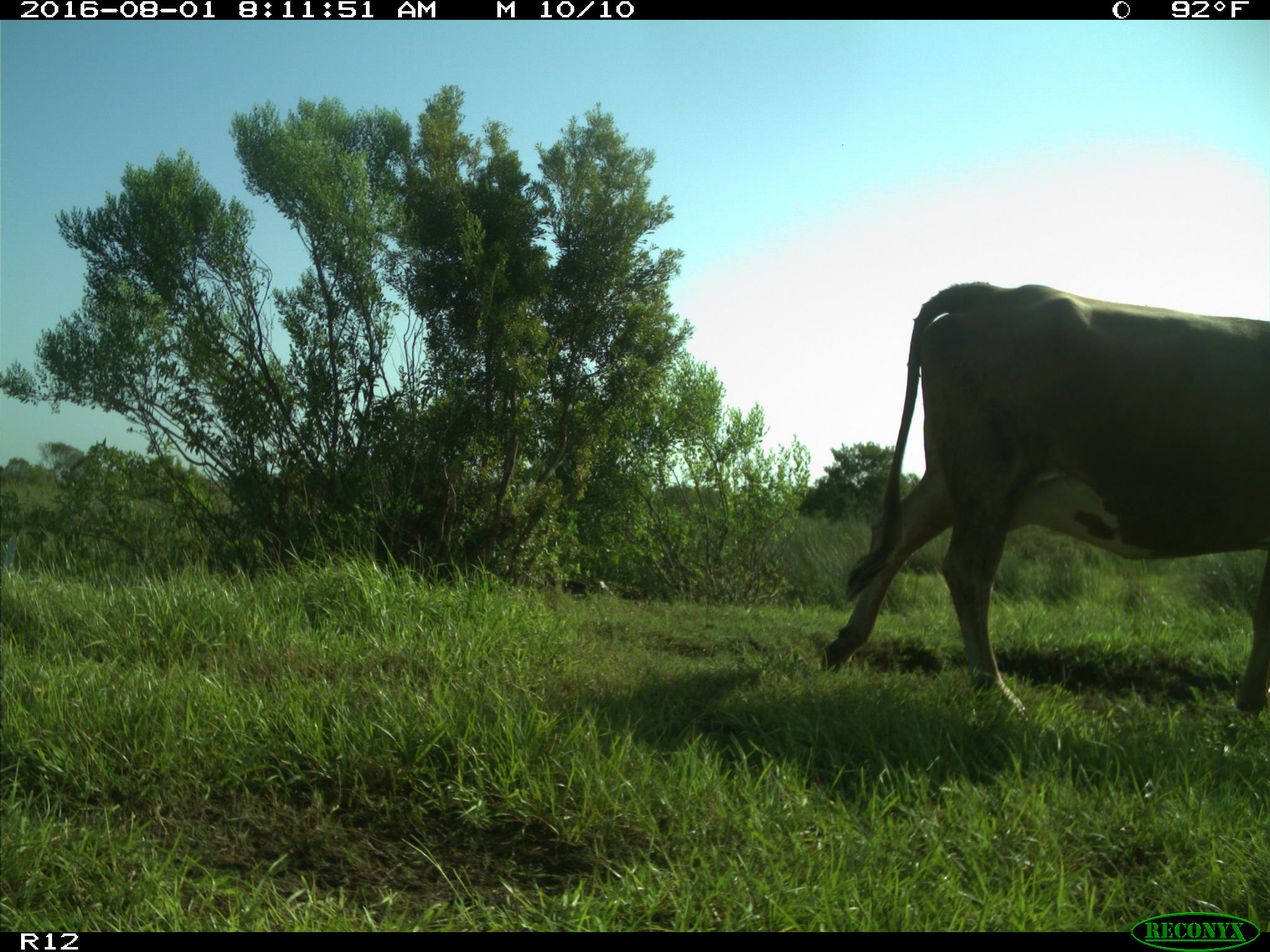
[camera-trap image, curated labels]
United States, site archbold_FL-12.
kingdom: Animalia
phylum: Chordata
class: Mammalia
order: Artiodactyla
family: Bovidae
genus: Bos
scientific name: Bos taurus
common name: domestic cow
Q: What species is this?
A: Bos taurus (domestic cow).